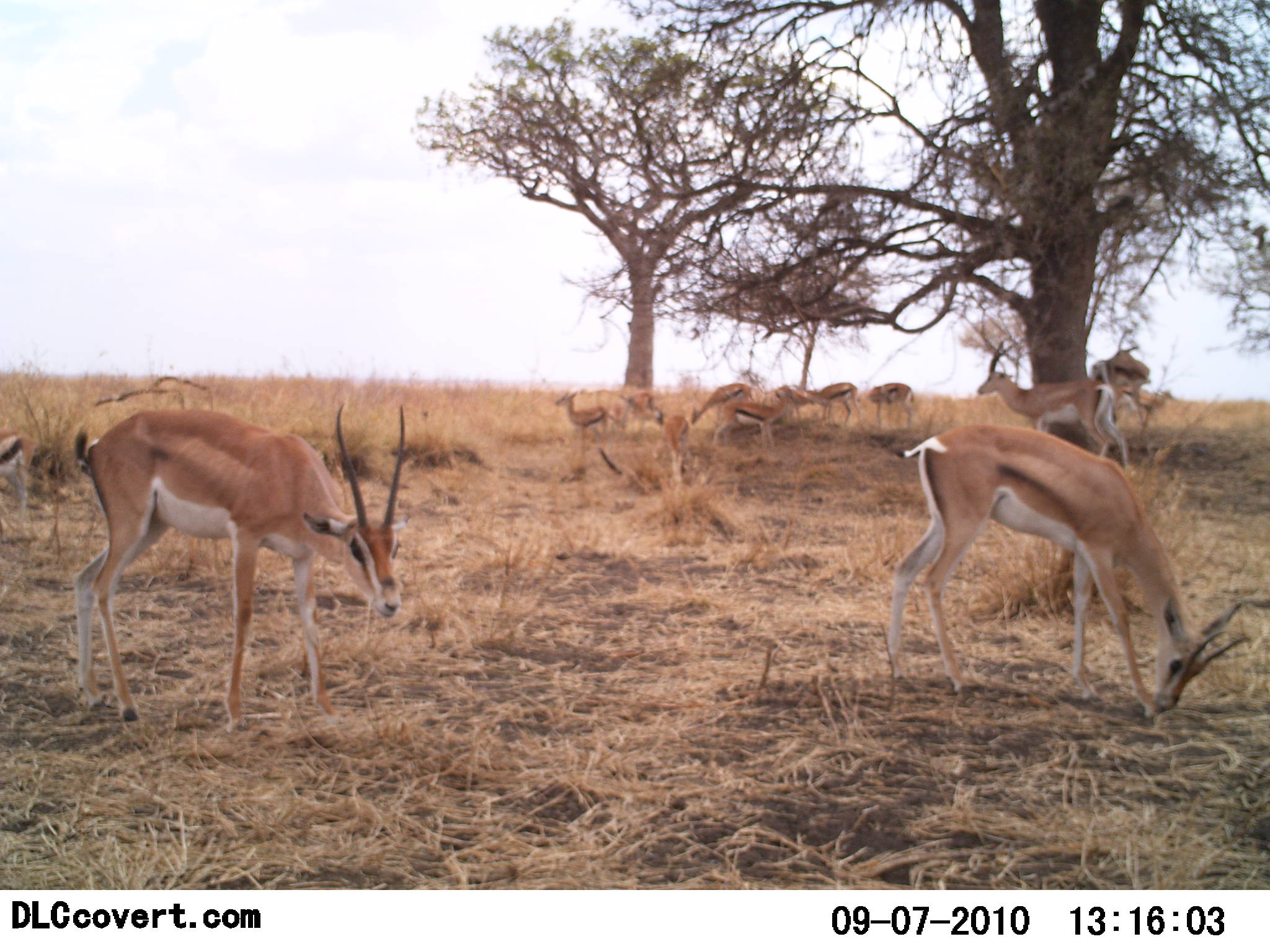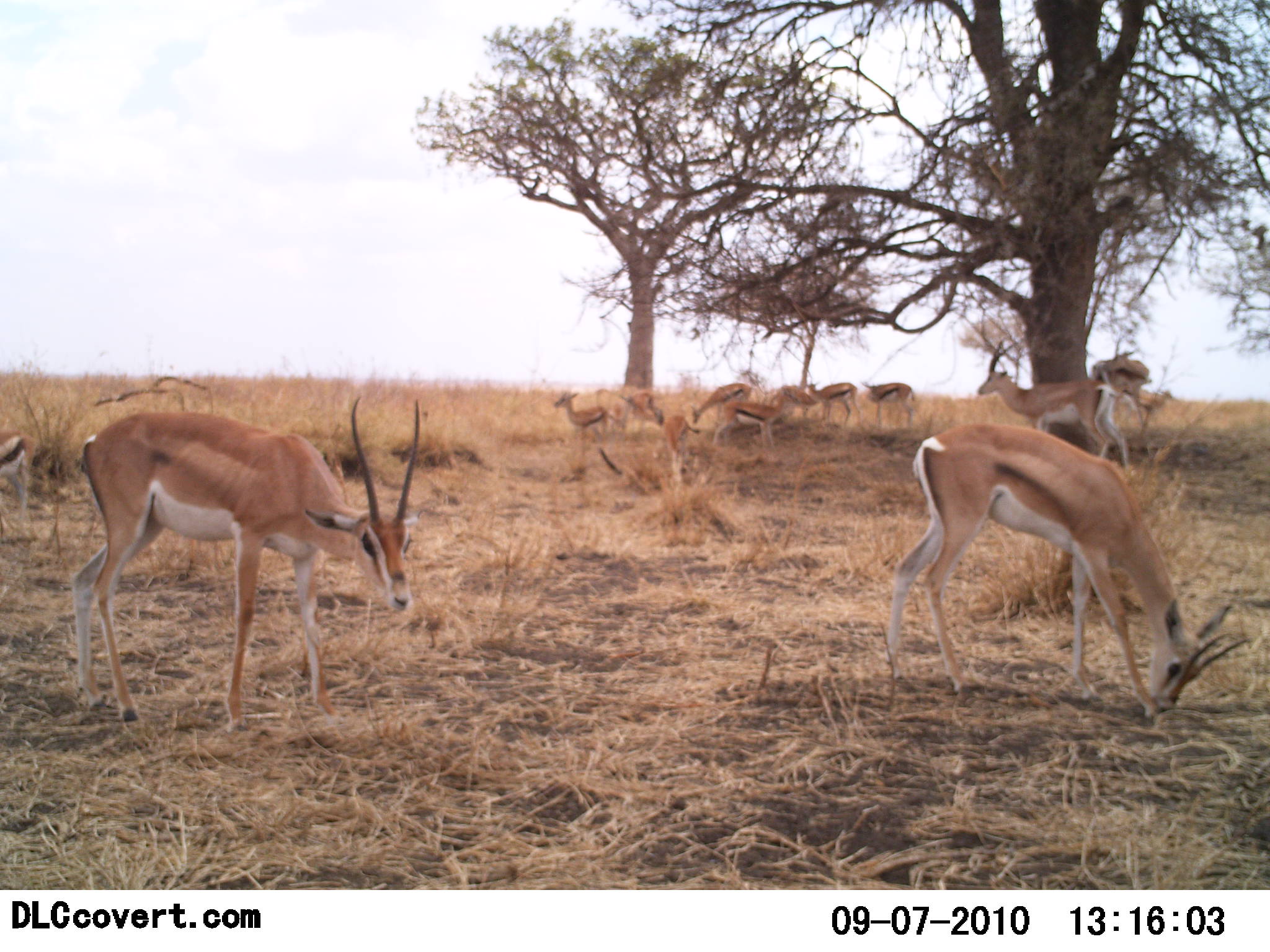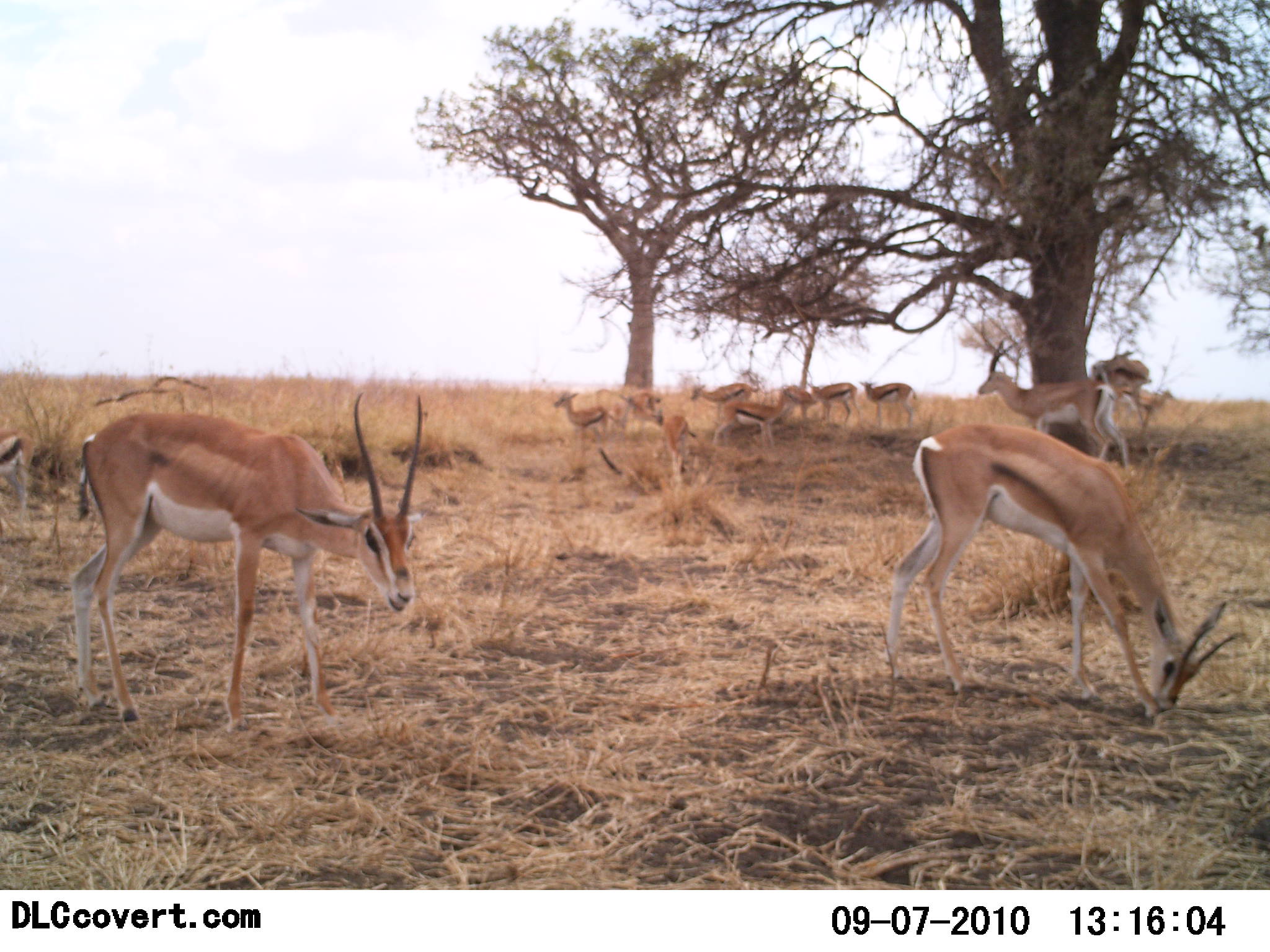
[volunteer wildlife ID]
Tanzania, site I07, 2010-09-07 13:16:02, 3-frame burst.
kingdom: Animalia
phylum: Chordata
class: Mammalia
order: Artiodactyla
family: Bovidae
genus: Nanger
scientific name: Nanger granti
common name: grant's gazelle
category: gazellegrants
Gazellegrants (grant's gazelle) (Nanger granti), count 4. Behavior (volunteer vote fractions): standing 69%, resting 0%, moving 6%, interacting 0%. Young present (vote fraction): 0%. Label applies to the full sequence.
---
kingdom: Animalia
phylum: Chordata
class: Mammalia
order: Artiodactyla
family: Bovidae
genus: Eudorcas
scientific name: Eudorcas thomsonii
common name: thomson's gazelle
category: gazellethomsons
Gazellethomsons (thomson's gazelle) (Eudorcas thomsonii), count 7. Behavior (volunteer vote fractions): standing 93%, resting 7%, moving 7%, interacting 0%. Young present (vote fraction): 0%. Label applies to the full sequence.